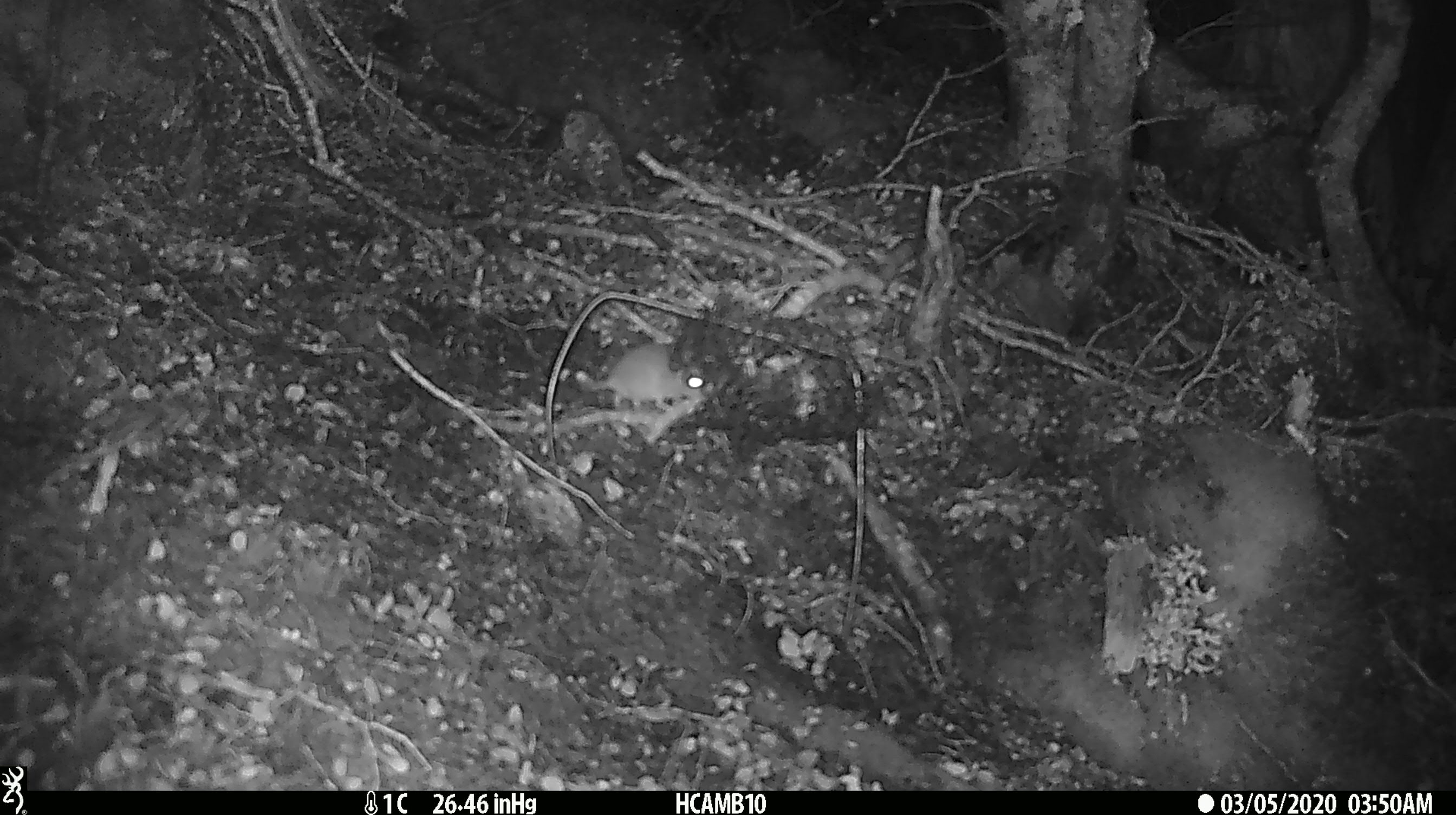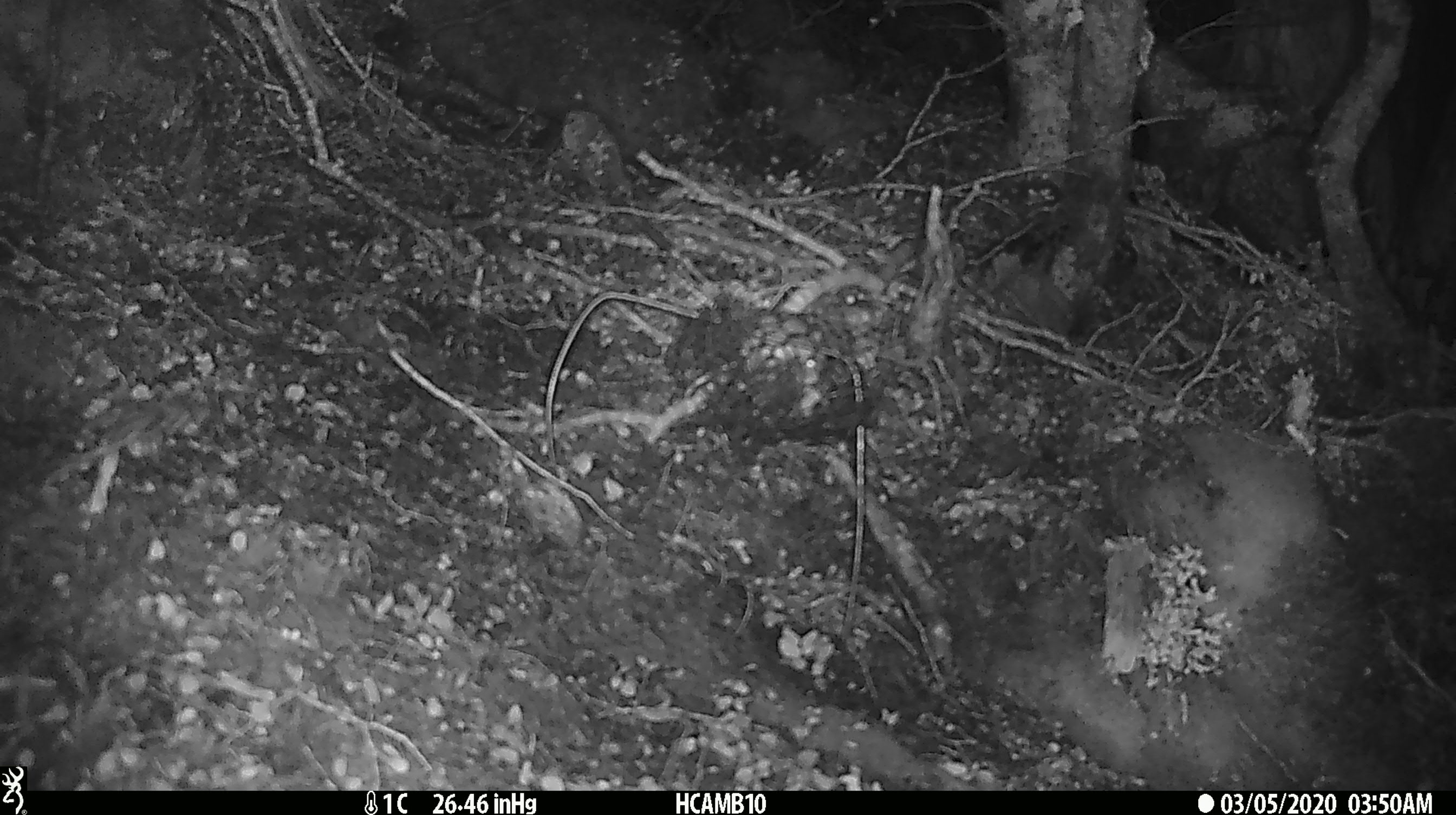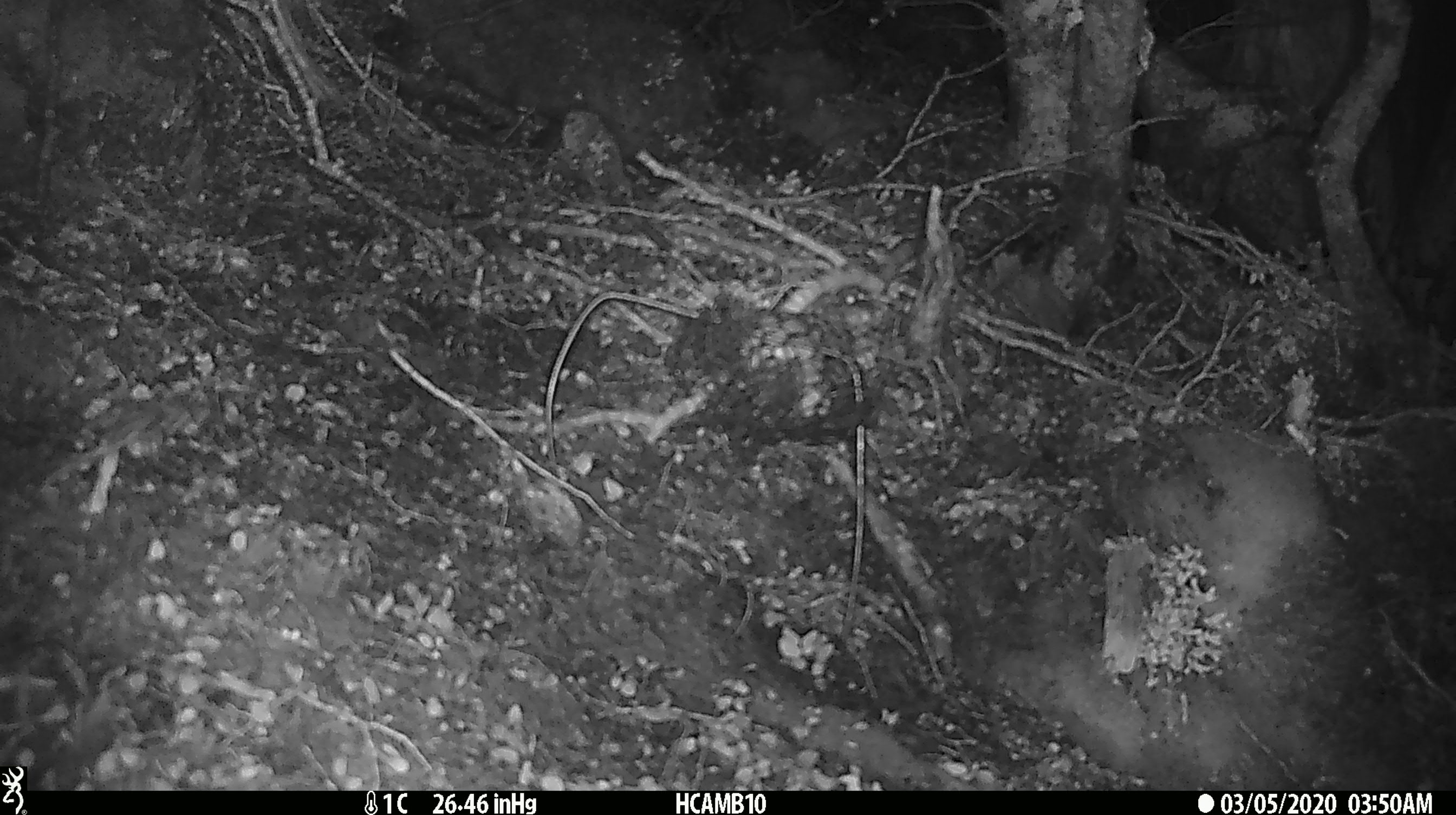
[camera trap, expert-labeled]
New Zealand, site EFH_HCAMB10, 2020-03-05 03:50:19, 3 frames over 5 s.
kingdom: Animalia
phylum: Chordata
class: Mammalia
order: Rodentia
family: Muridae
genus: Mus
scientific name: Mus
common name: mouse